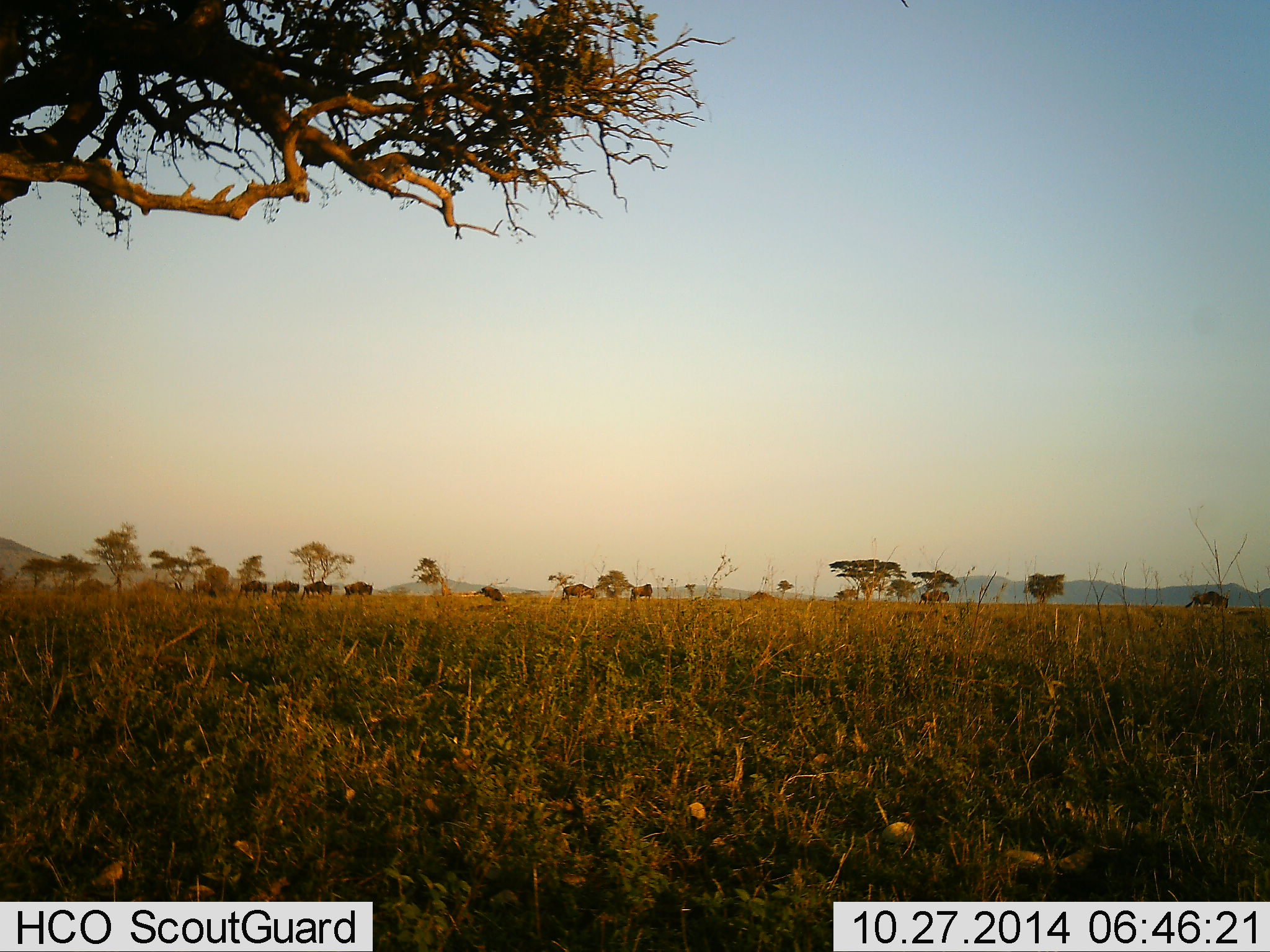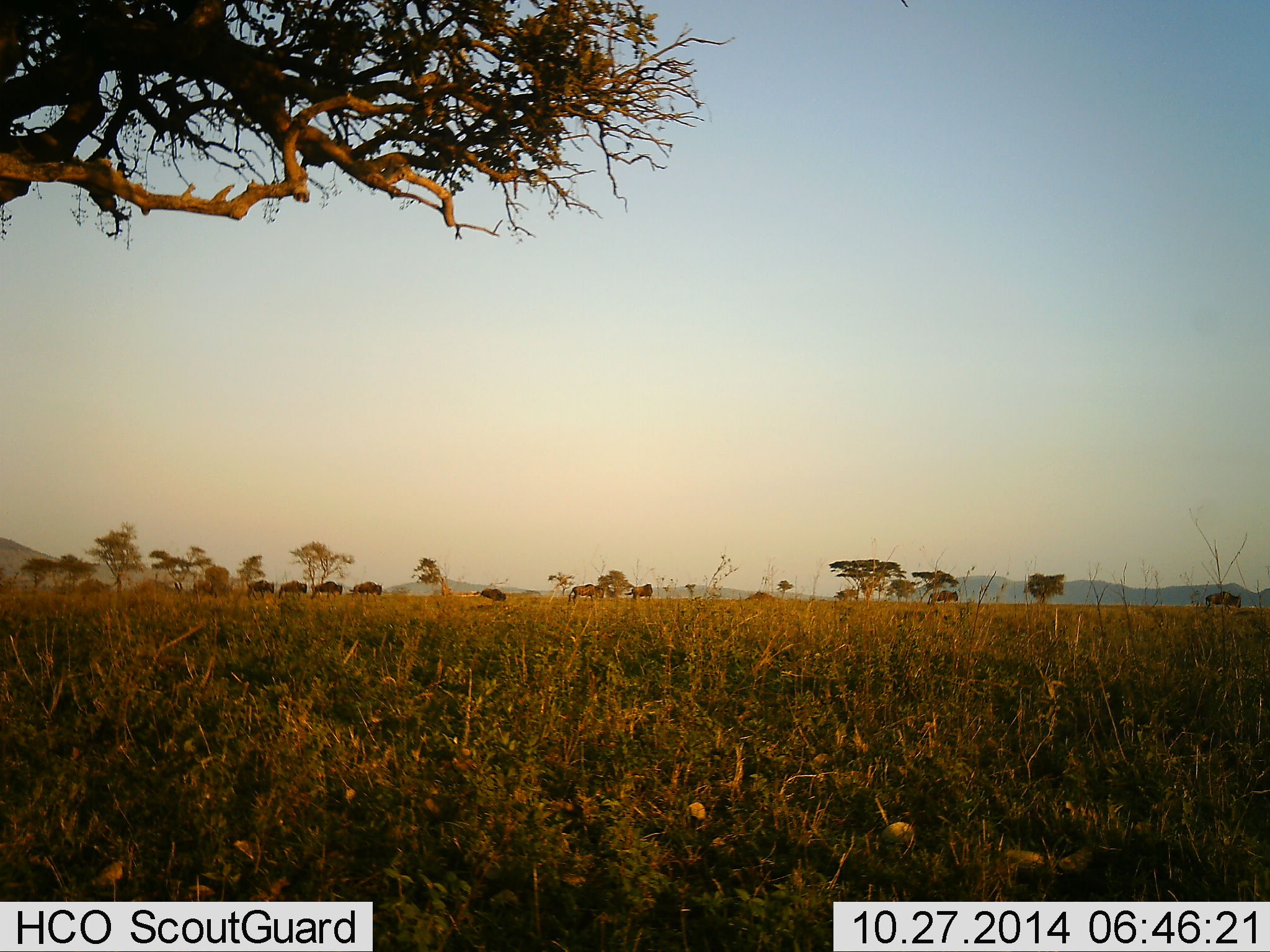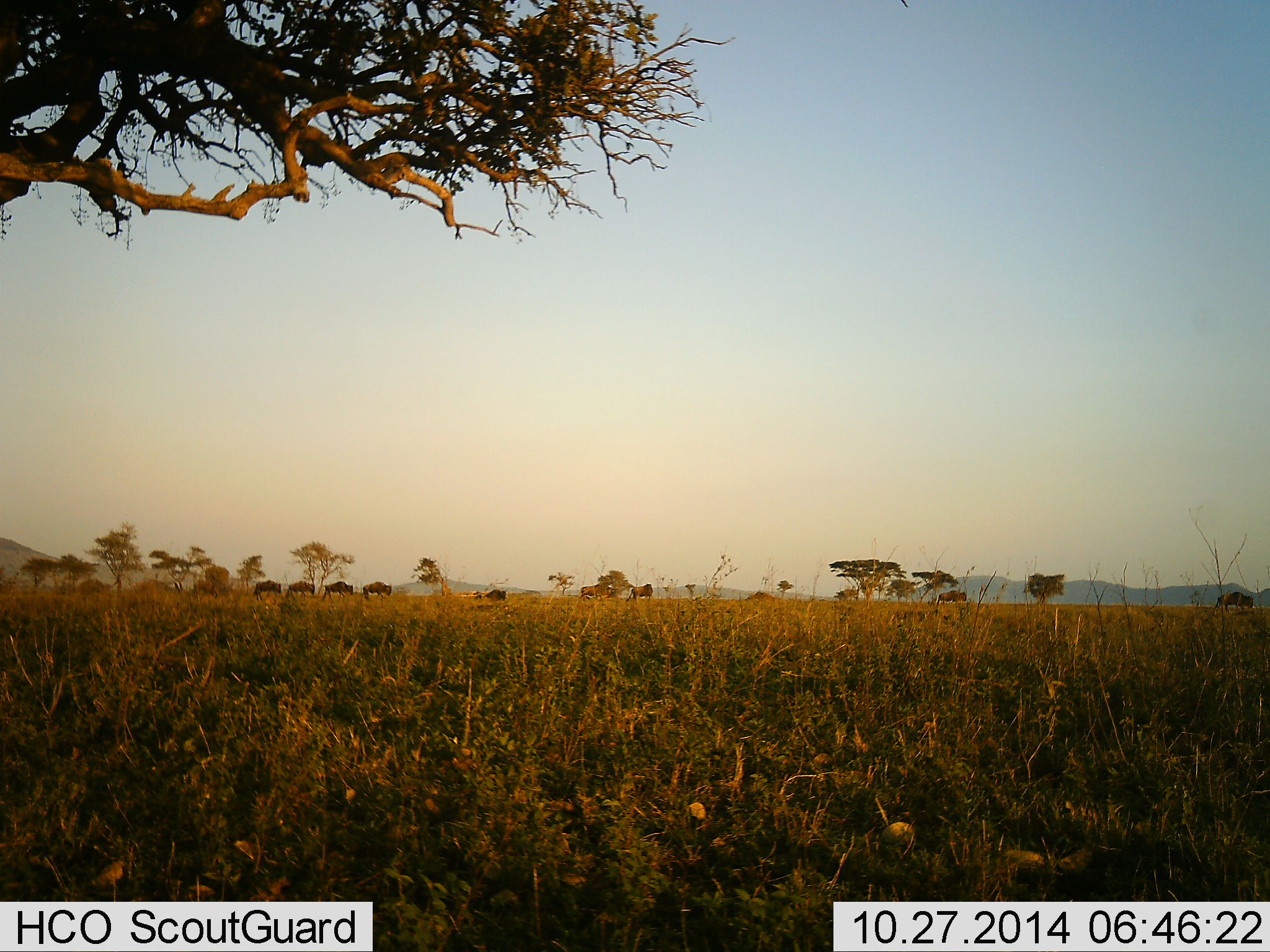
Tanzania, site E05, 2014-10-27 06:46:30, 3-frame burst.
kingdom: Animalia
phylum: Chordata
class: Mammalia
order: Artiodactyla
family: Bovidae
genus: Connochaetes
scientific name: Connochaetes taurinus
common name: blue wildebeest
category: wildebeest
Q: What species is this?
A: Wildebeest (blue wildebeest) (Connochaetes taurinus).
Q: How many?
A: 9.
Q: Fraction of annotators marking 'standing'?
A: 10%.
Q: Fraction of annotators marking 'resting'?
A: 0%.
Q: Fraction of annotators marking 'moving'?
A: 90%.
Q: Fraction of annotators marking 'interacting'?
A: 0%.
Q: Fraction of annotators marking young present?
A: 10%.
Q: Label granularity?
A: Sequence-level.